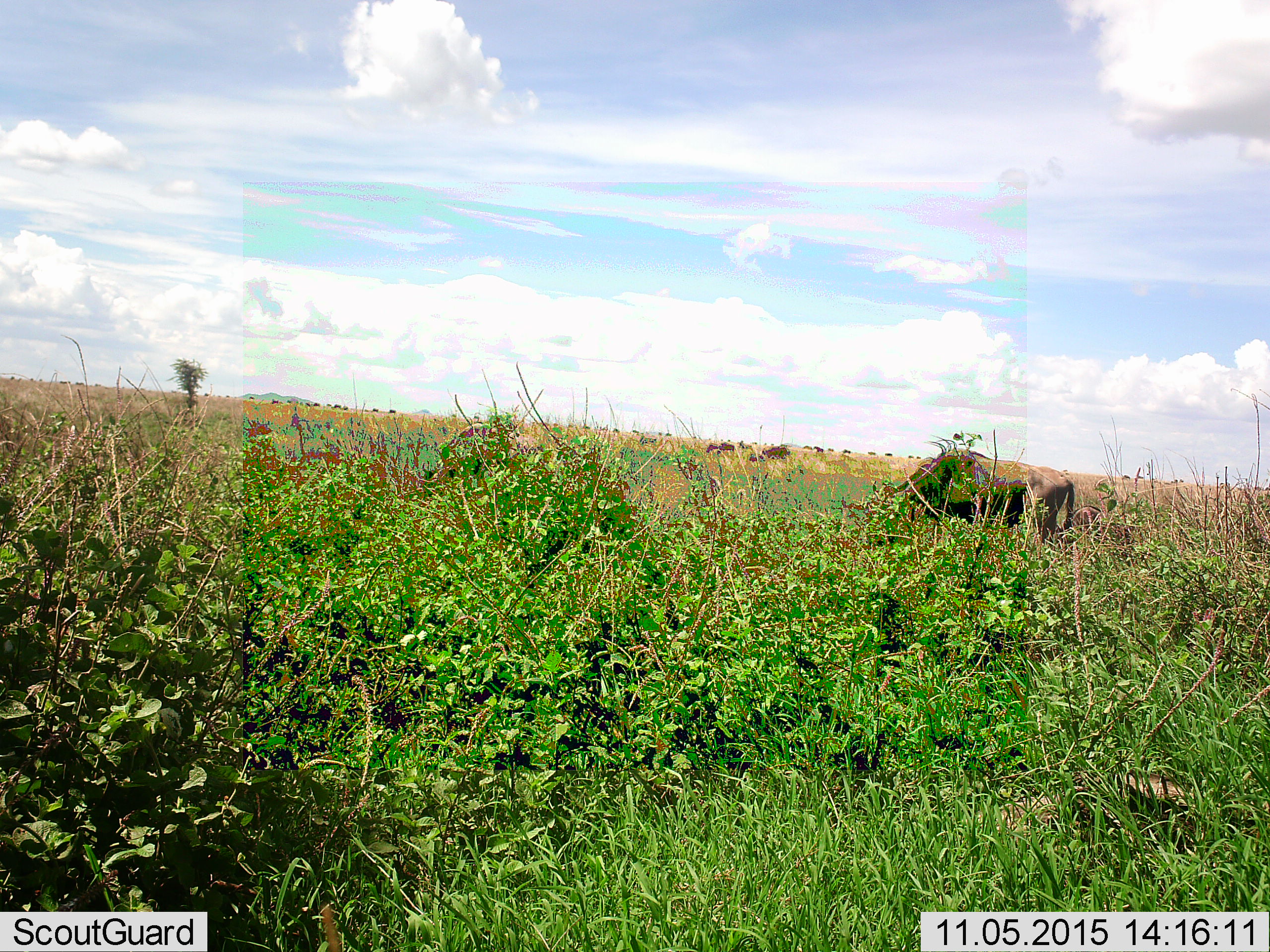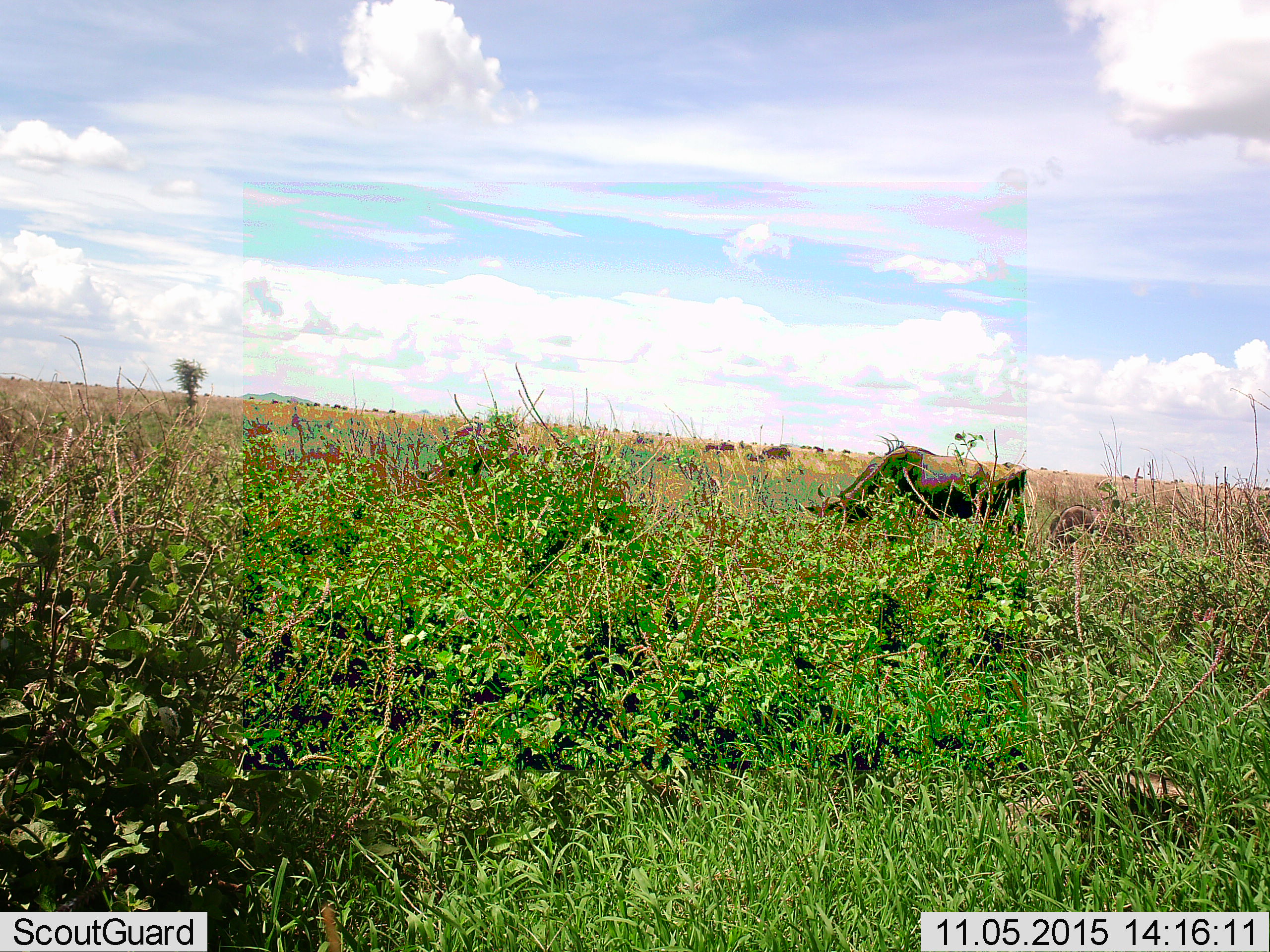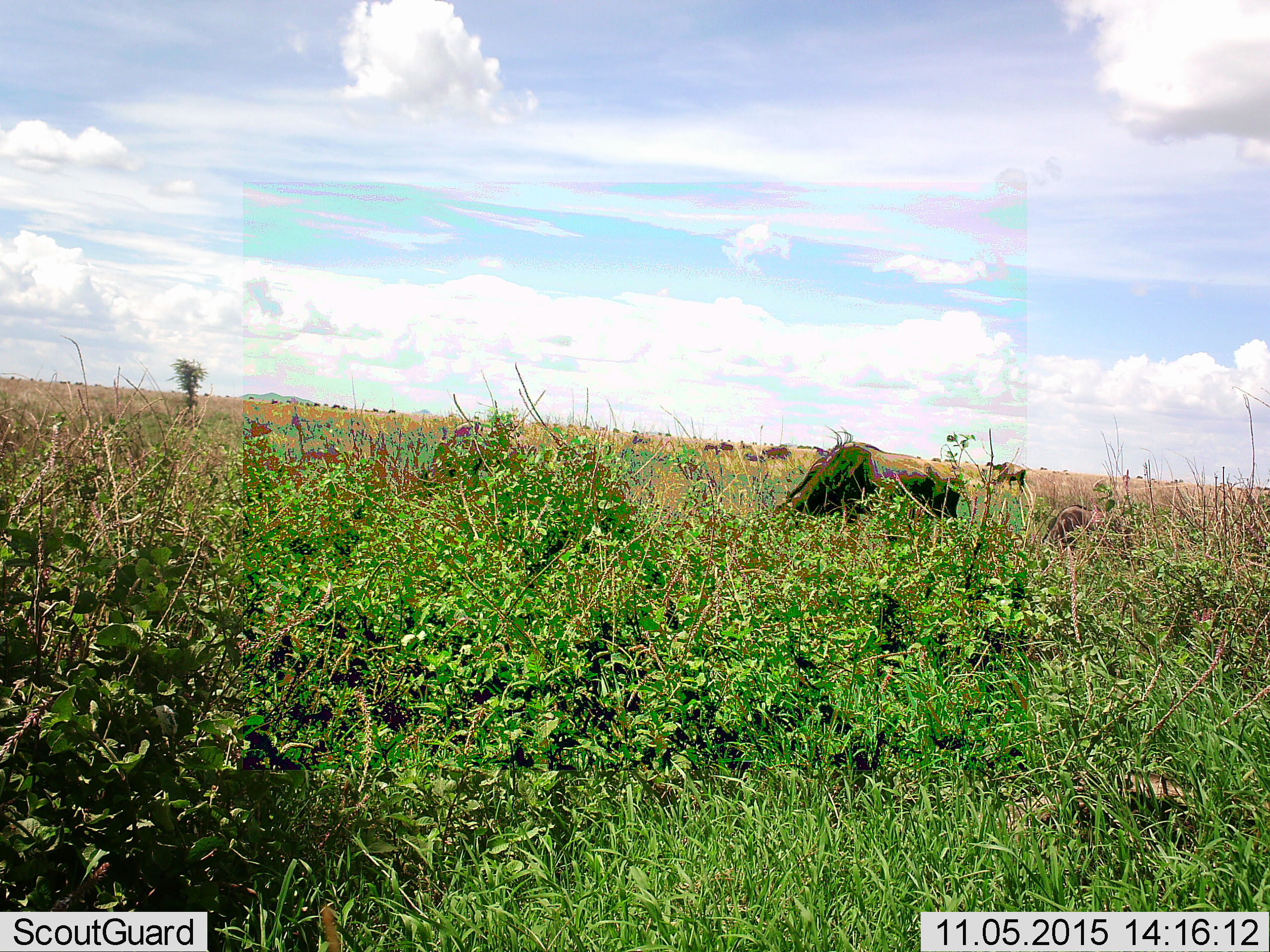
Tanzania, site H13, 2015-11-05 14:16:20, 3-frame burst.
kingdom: Animalia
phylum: Chordata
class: Mammalia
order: Artiodactyla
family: Bovidae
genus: Connochaetes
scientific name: Connochaetes taurinus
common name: blue wildebeest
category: wildebeest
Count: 5.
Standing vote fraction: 43%.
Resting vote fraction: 0%.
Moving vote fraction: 57%.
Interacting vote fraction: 0%.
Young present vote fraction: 43%.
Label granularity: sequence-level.